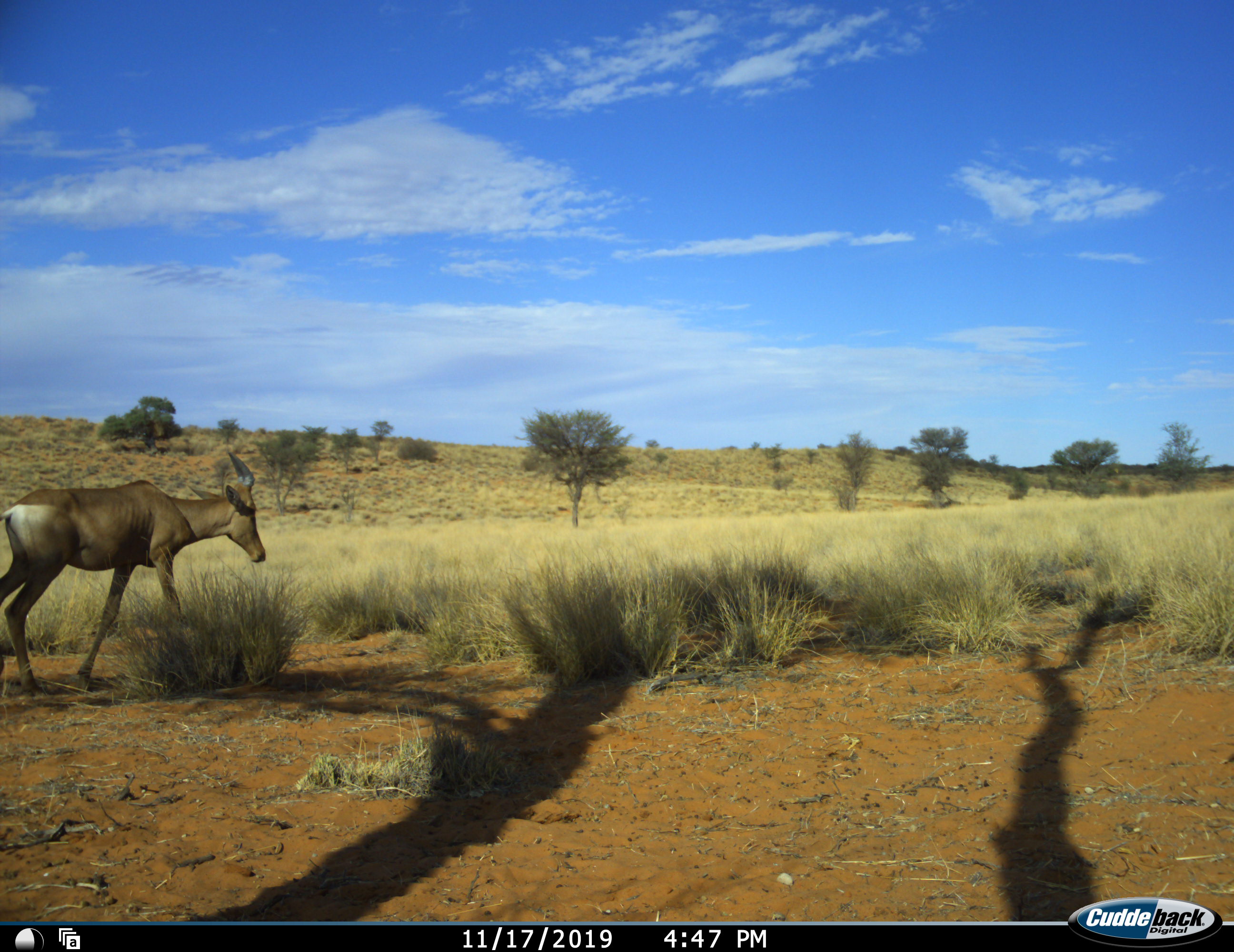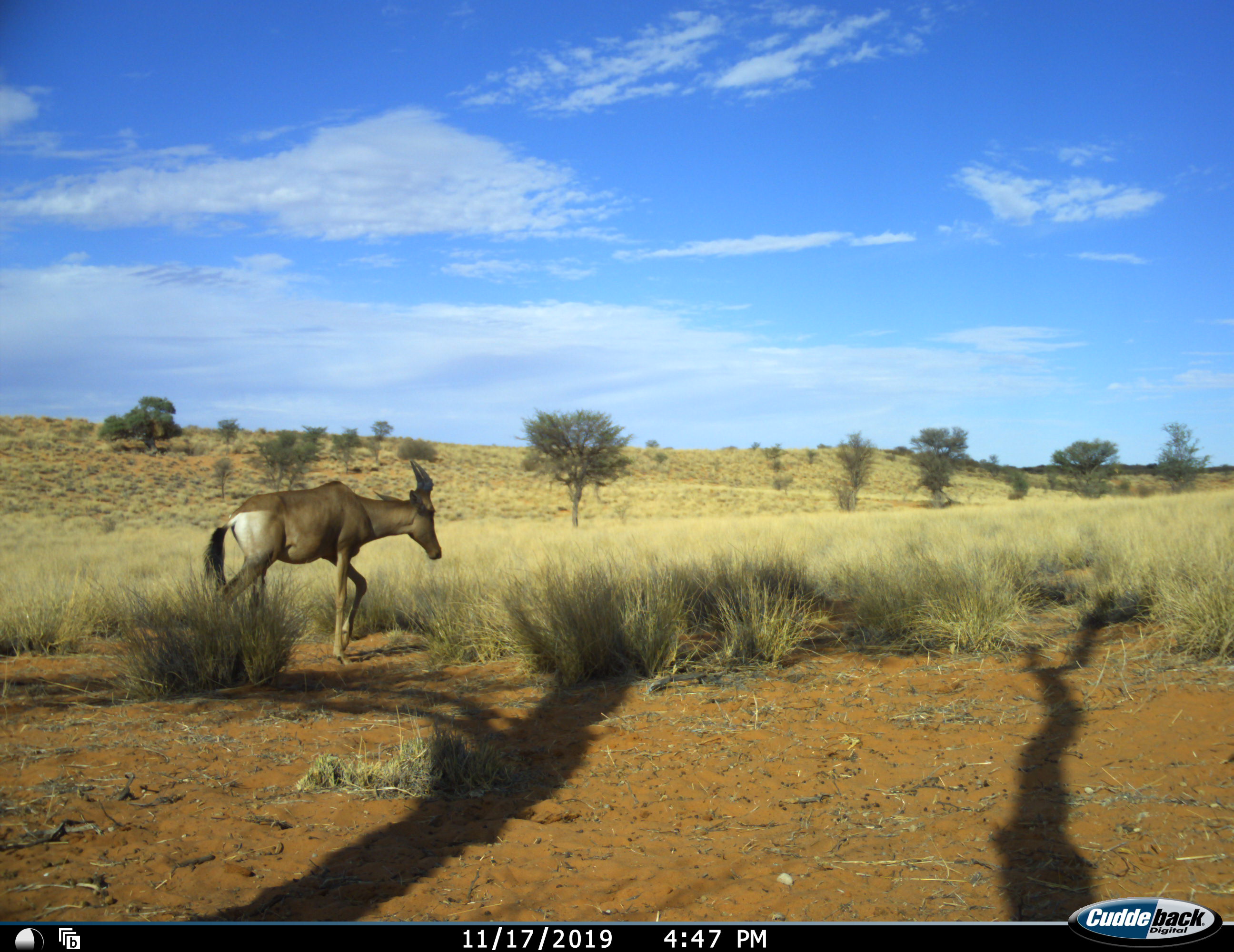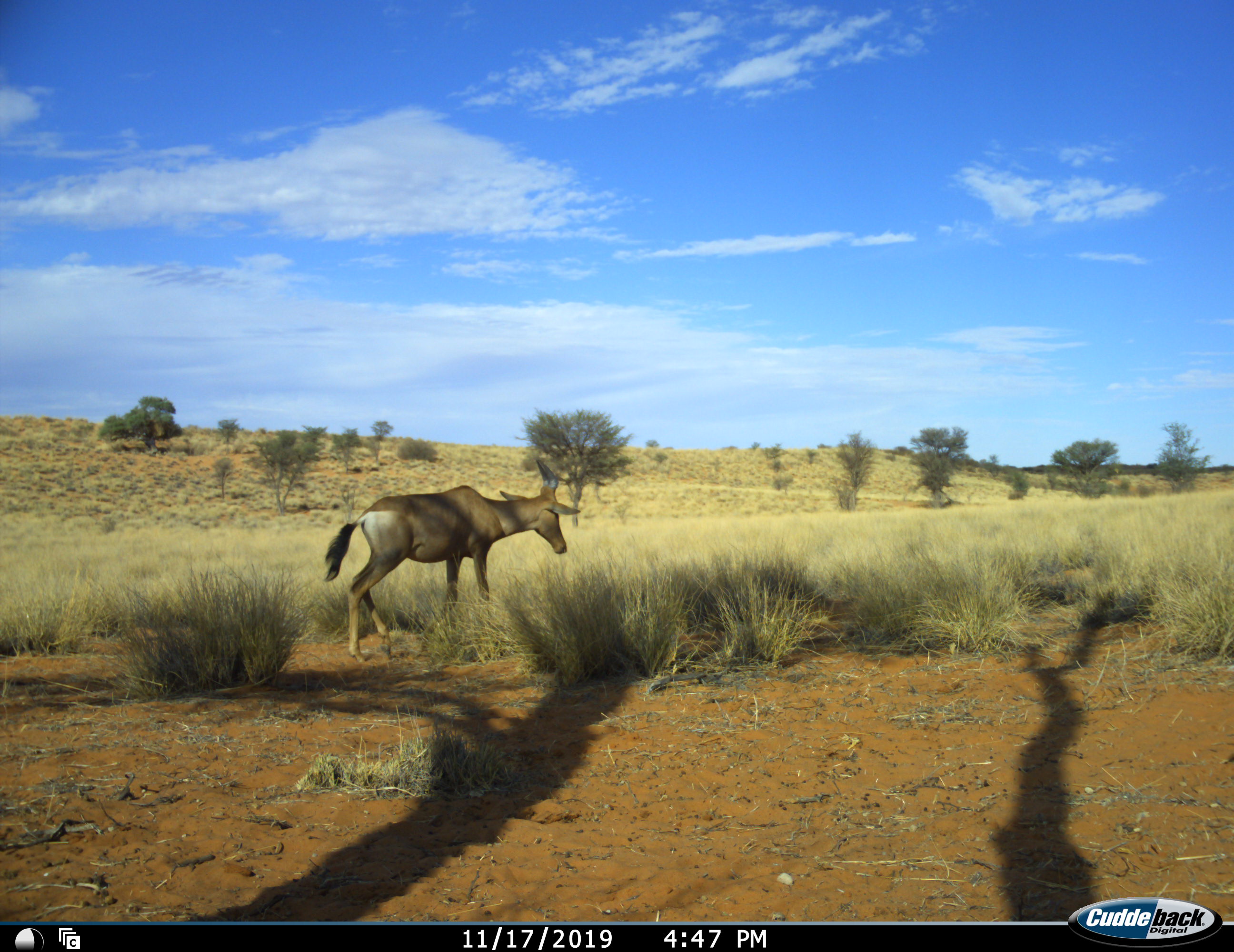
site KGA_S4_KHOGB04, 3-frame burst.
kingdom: Animalia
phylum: Chordata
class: Mammalia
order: Artiodactyla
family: Bovidae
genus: Alcelaphus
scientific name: Alcelaphus buselaphus caama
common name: red hartebeest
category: hartebeestred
Hartebeestred (red hartebeest) (Alcelaphus buselaphus caama), count 1. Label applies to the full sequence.